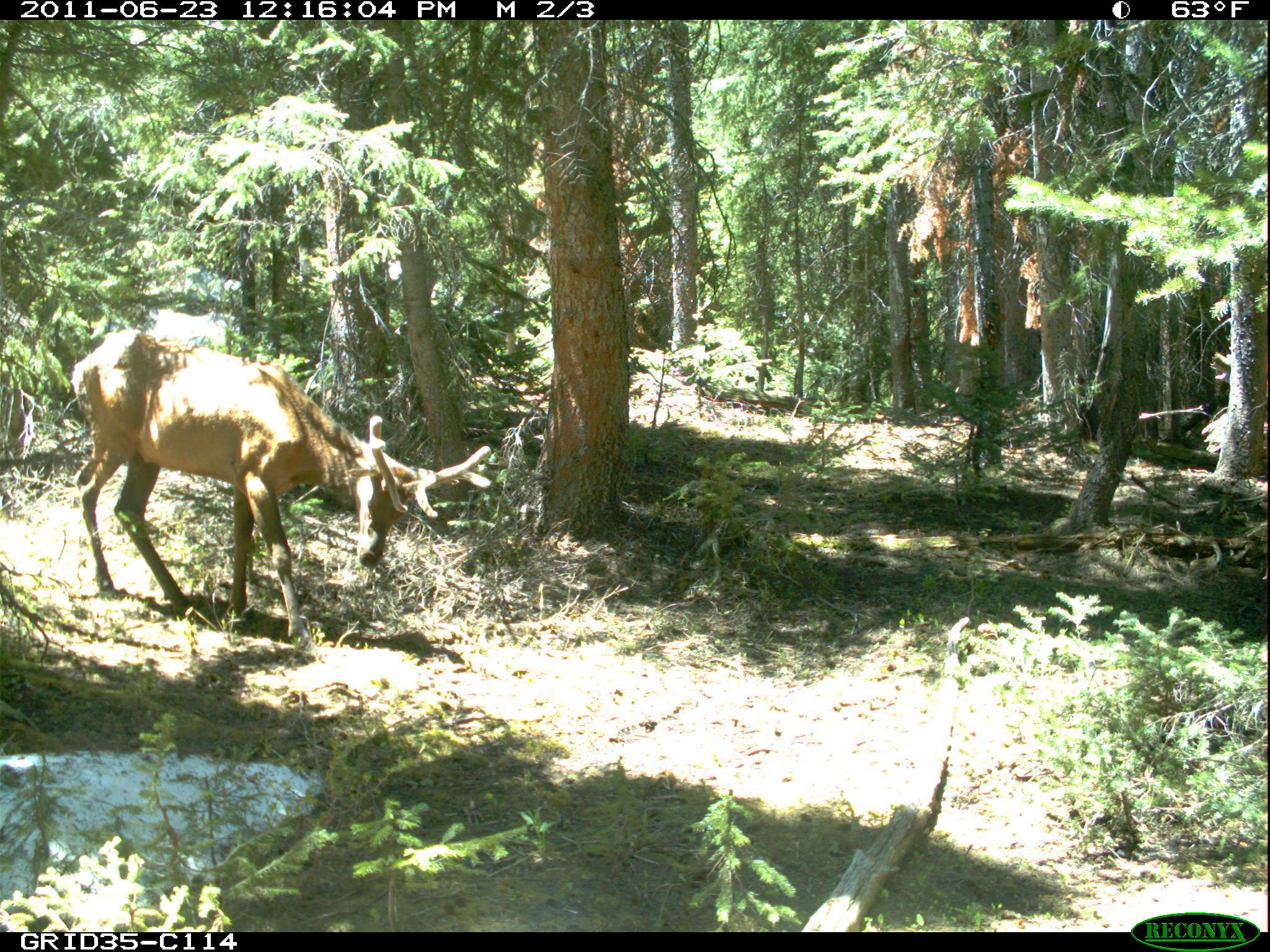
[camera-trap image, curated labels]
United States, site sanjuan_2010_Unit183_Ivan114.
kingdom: Animalia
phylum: Chordata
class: Mammalia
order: Artiodactyla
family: Cervidae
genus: Cervus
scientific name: Cervus elaphus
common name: red deer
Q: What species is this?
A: Cervus elaphus (red deer).